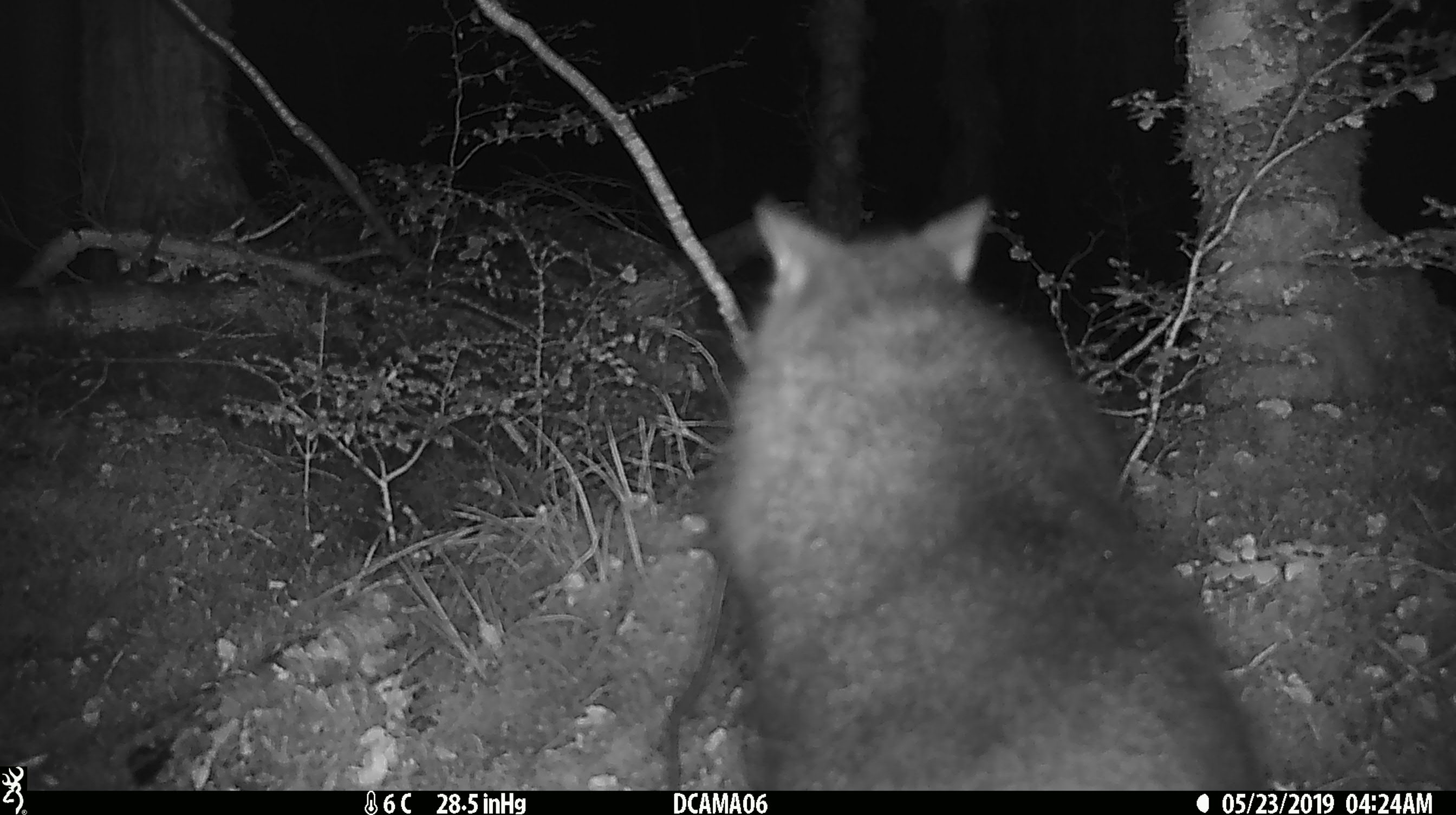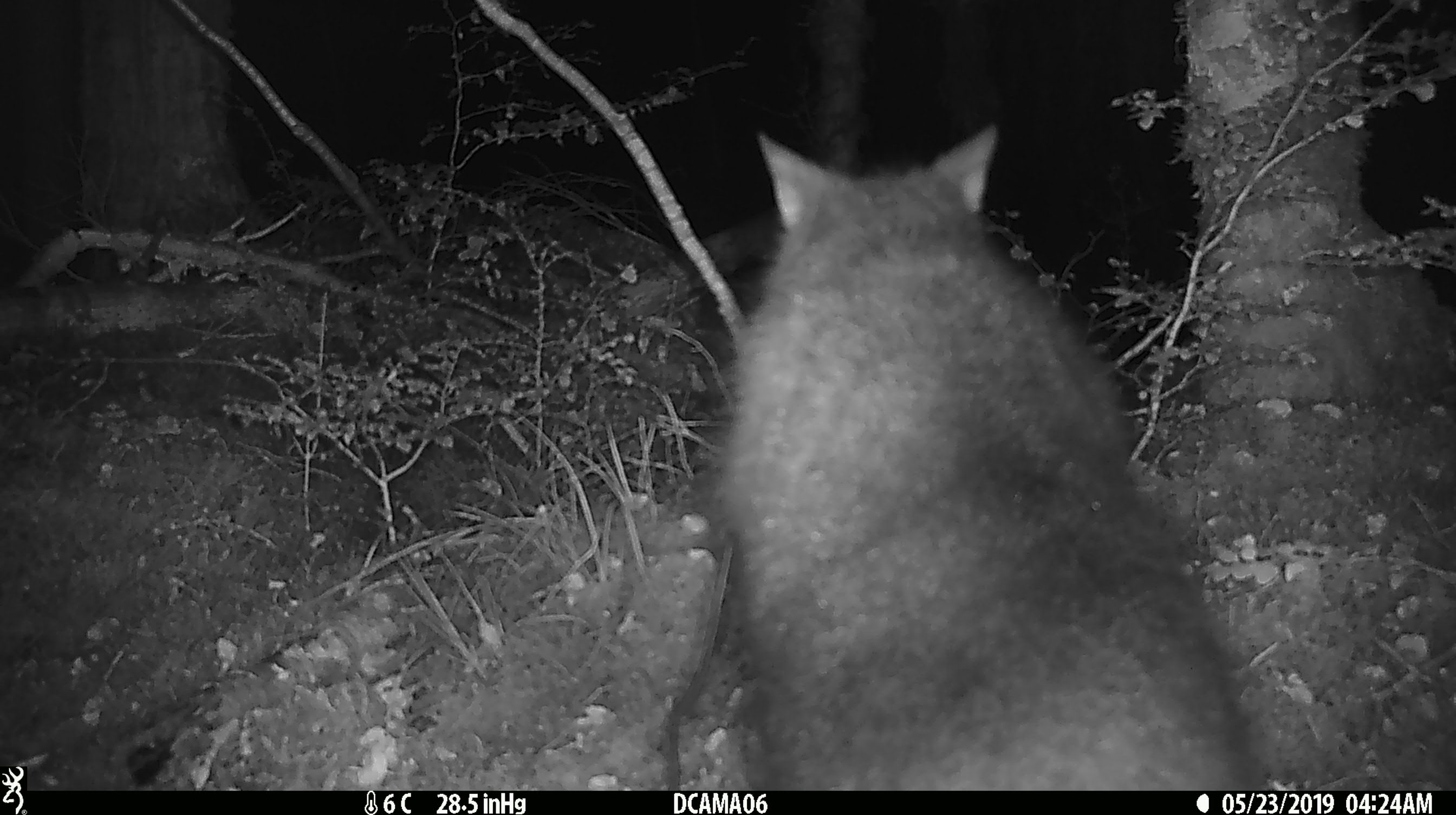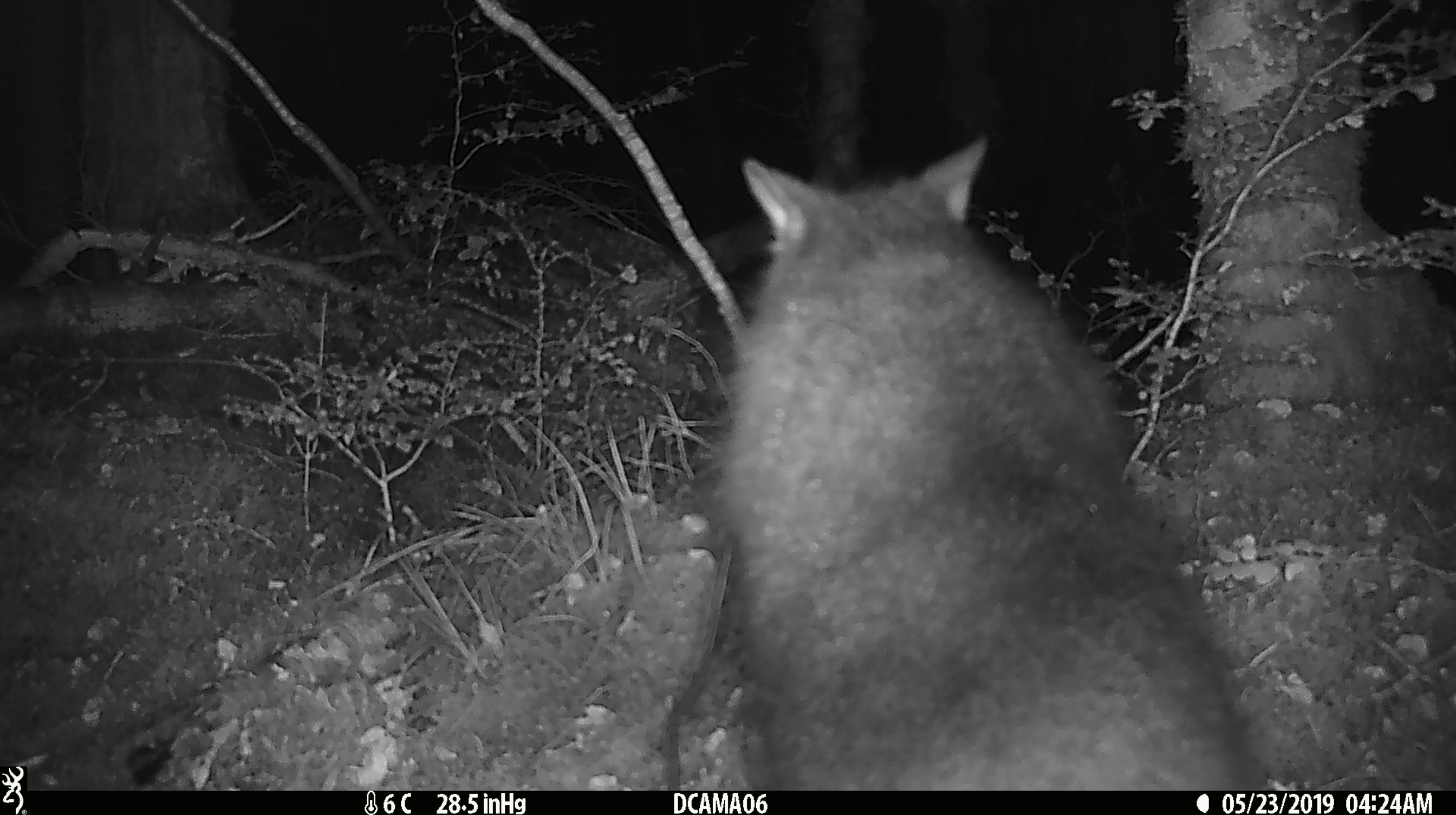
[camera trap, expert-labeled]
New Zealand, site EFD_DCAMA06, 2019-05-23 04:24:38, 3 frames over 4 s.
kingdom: Animalia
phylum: Chordata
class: Mammalia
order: Diprotodontia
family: Phalangeridae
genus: Trichosurus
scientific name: Trichosurus vulpecula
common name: common brushtail possum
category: possum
Possum (common brushtail possum) (Trichosurus vulpecula).